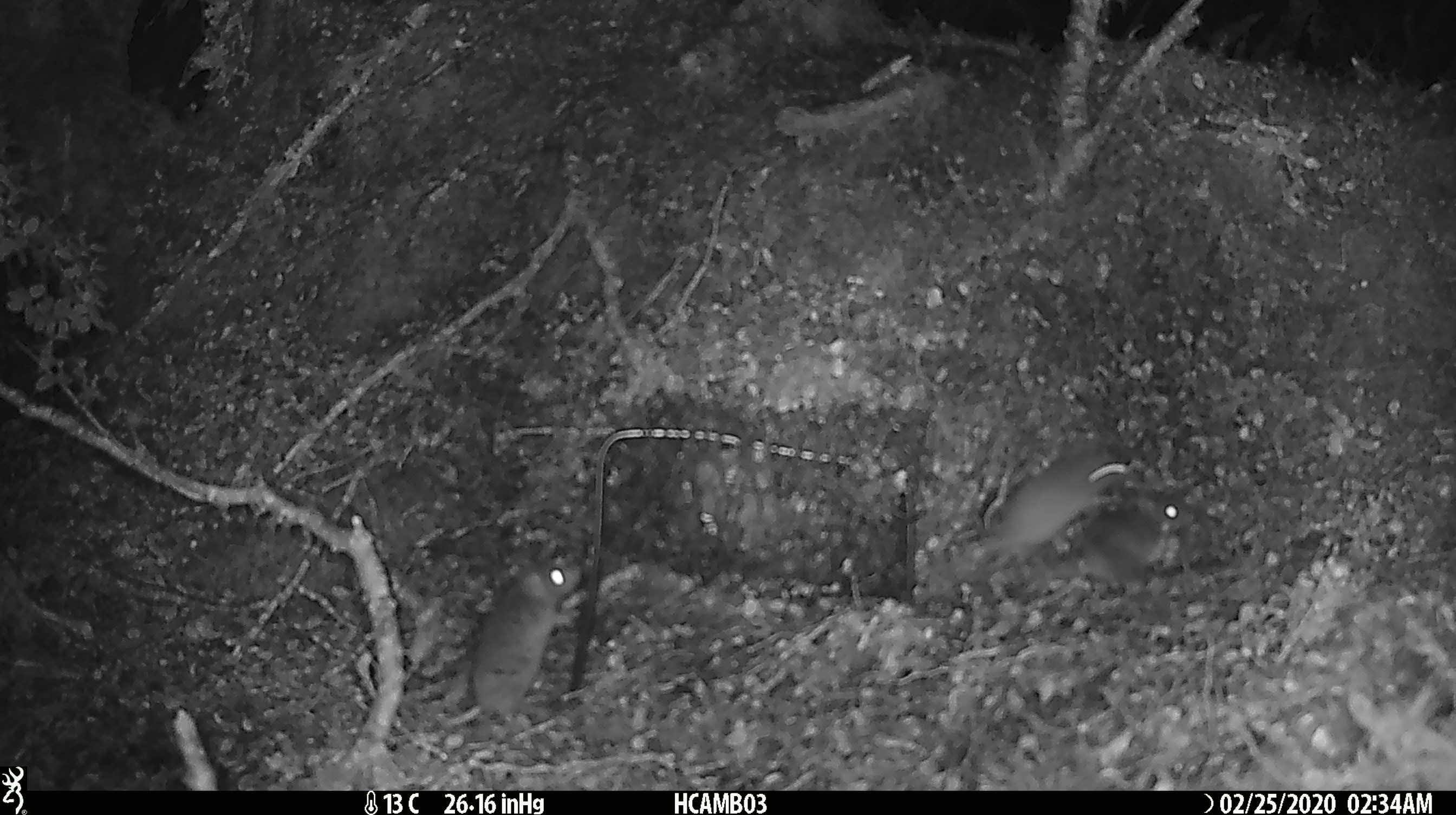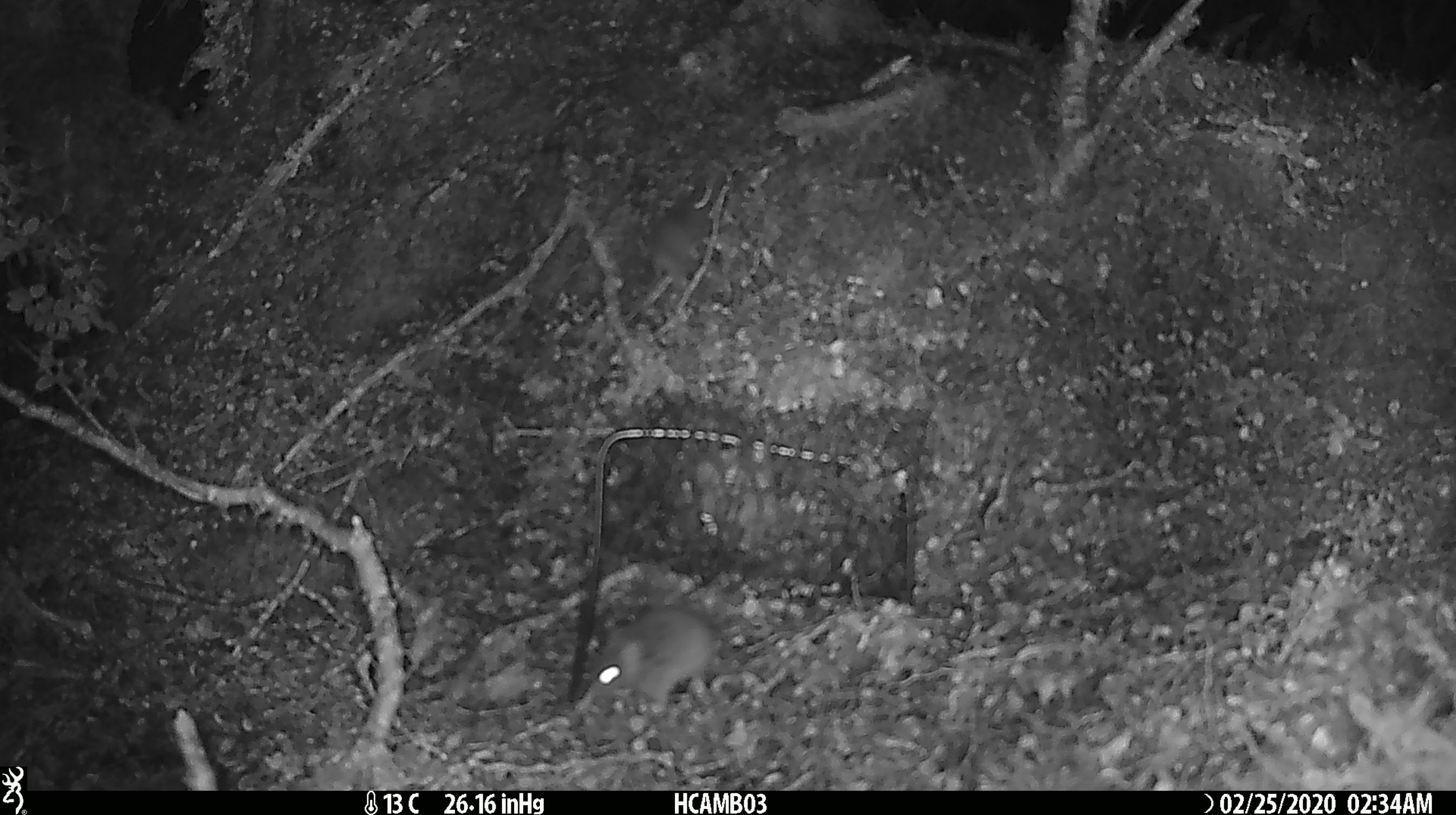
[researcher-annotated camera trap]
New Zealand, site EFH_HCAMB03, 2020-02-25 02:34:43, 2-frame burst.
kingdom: Animalia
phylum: Chordata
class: Mammalia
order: Rodentia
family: Muridae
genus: Mus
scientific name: Mus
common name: mouse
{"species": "mouse (Mus)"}